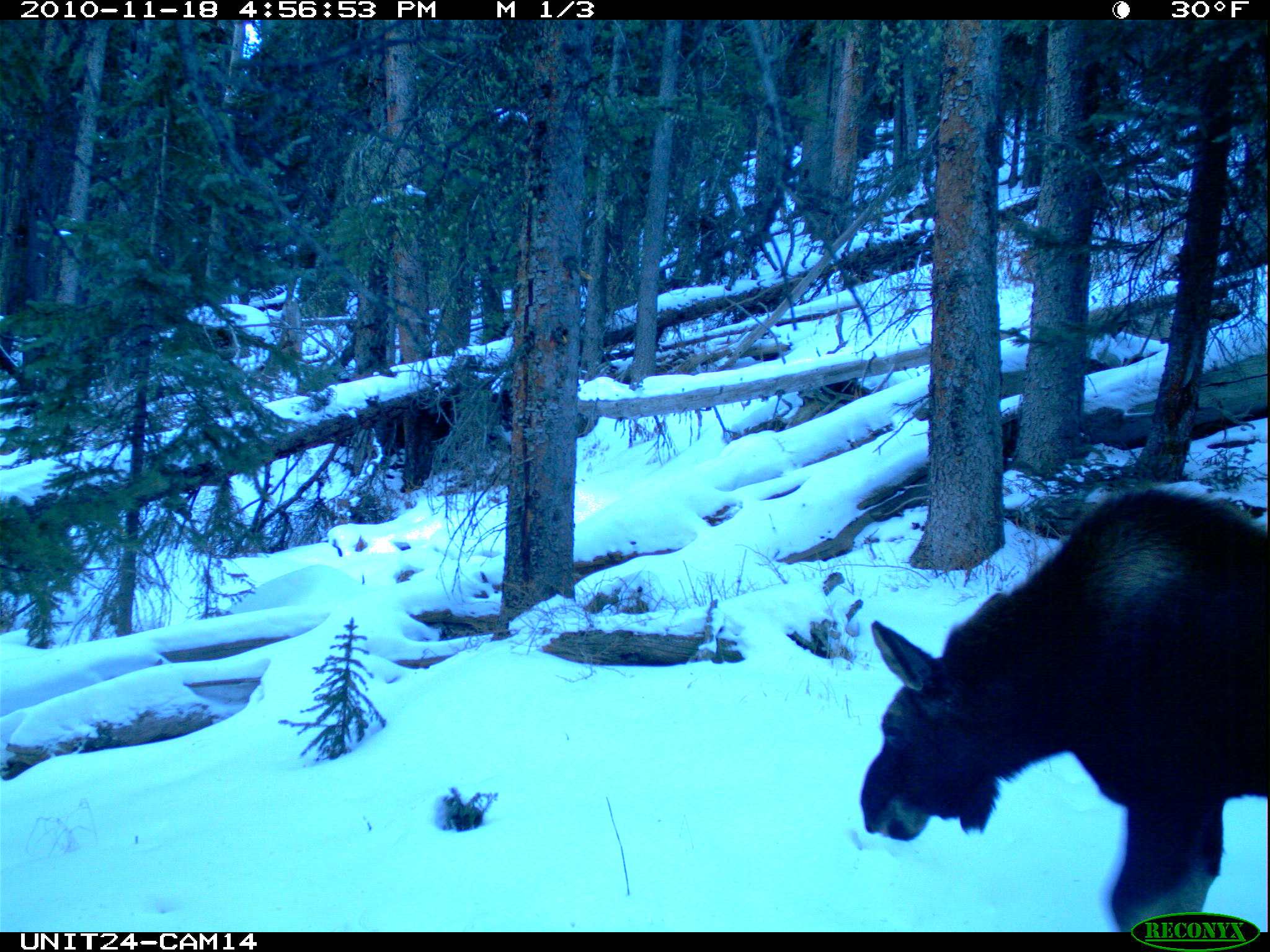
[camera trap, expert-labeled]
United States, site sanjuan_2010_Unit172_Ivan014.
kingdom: Animalia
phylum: Chordata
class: Mammalia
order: Artiodactyla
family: Cervidae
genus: Alces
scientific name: Alces alces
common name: moose